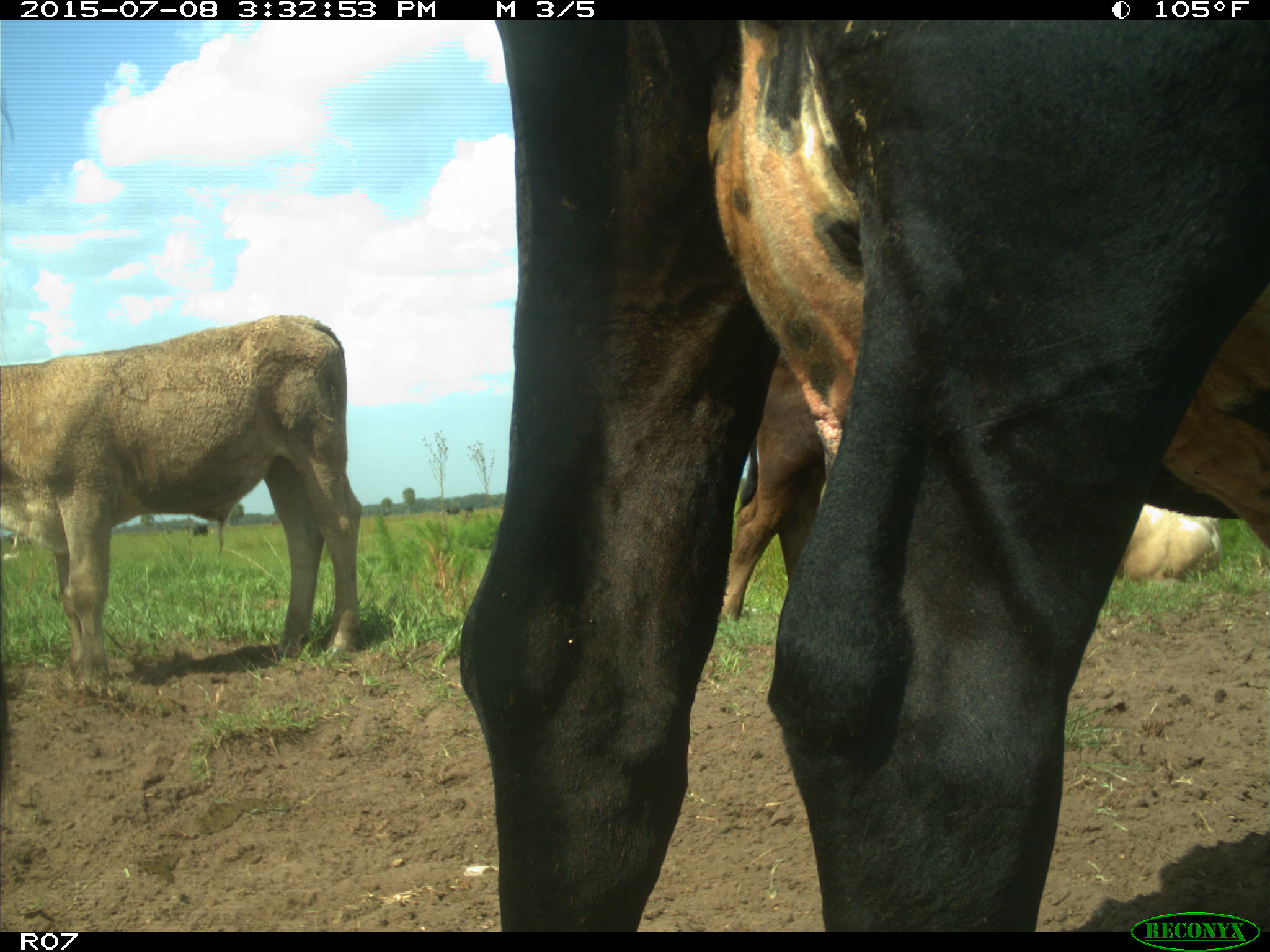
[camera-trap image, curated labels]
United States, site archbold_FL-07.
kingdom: Animalia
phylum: Chordata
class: Mammalia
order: Artiodactyla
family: Bovidae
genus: Bos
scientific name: Bos taurus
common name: domestic cow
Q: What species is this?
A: Bos taurus (domestic cow).